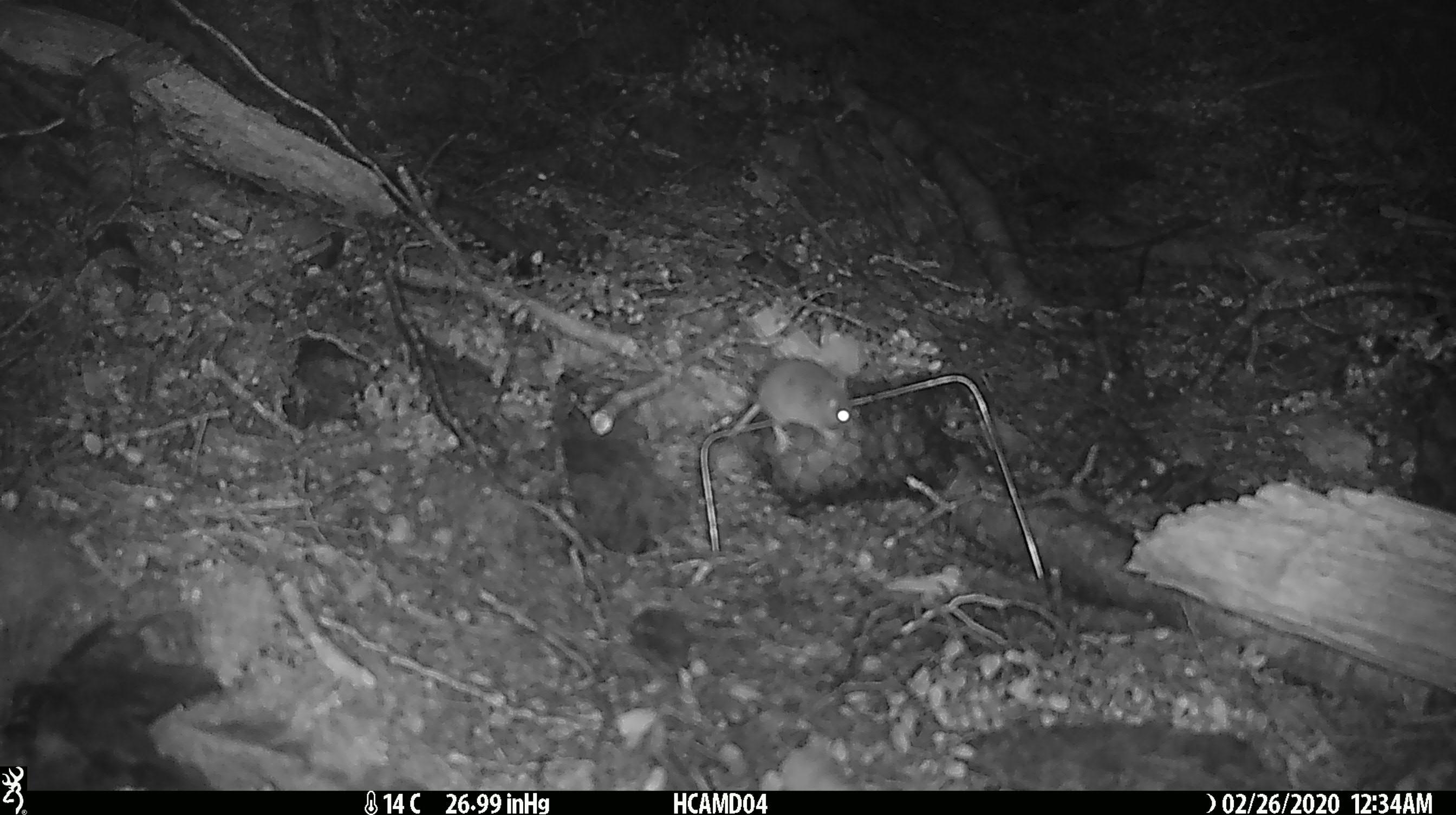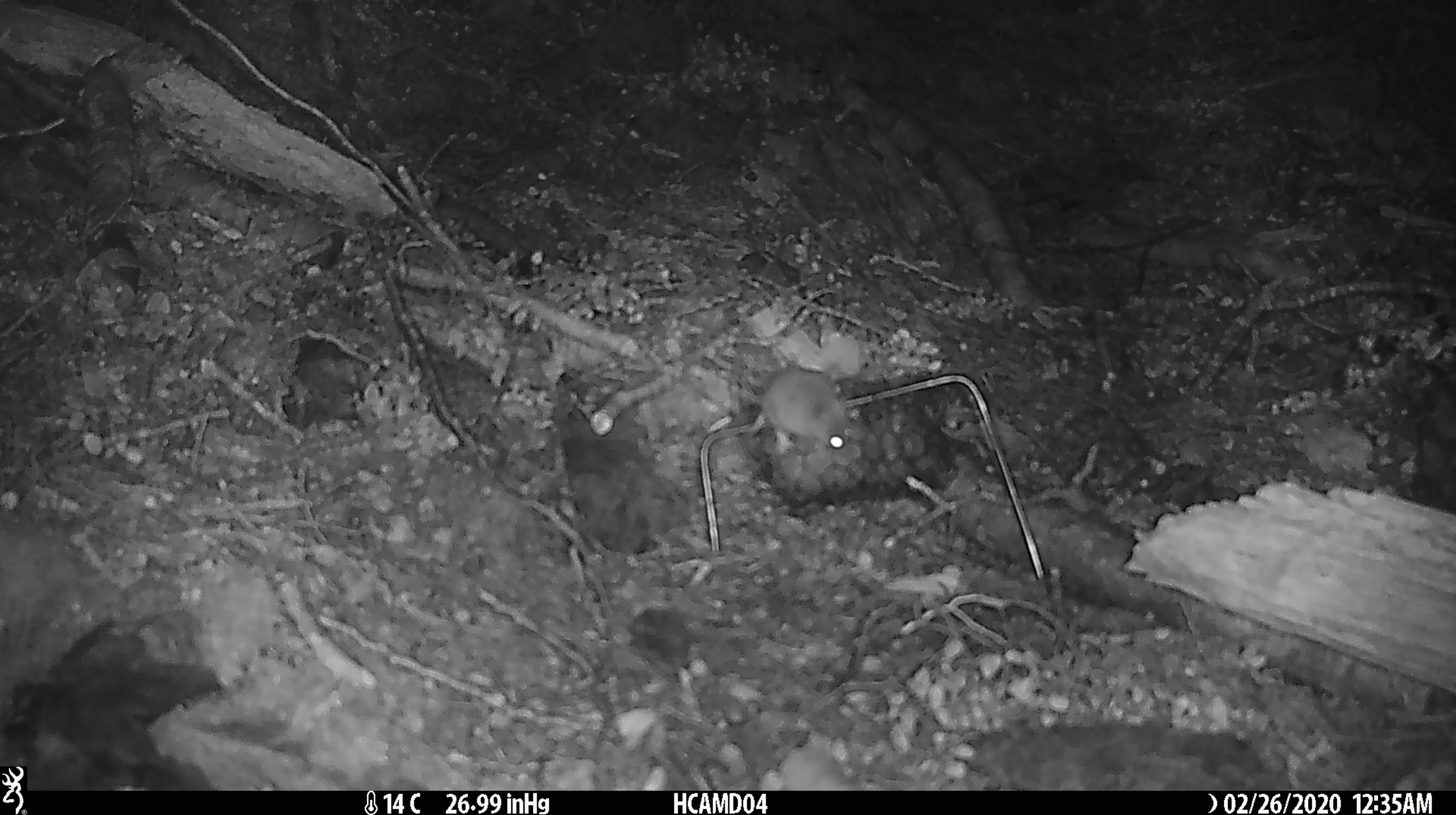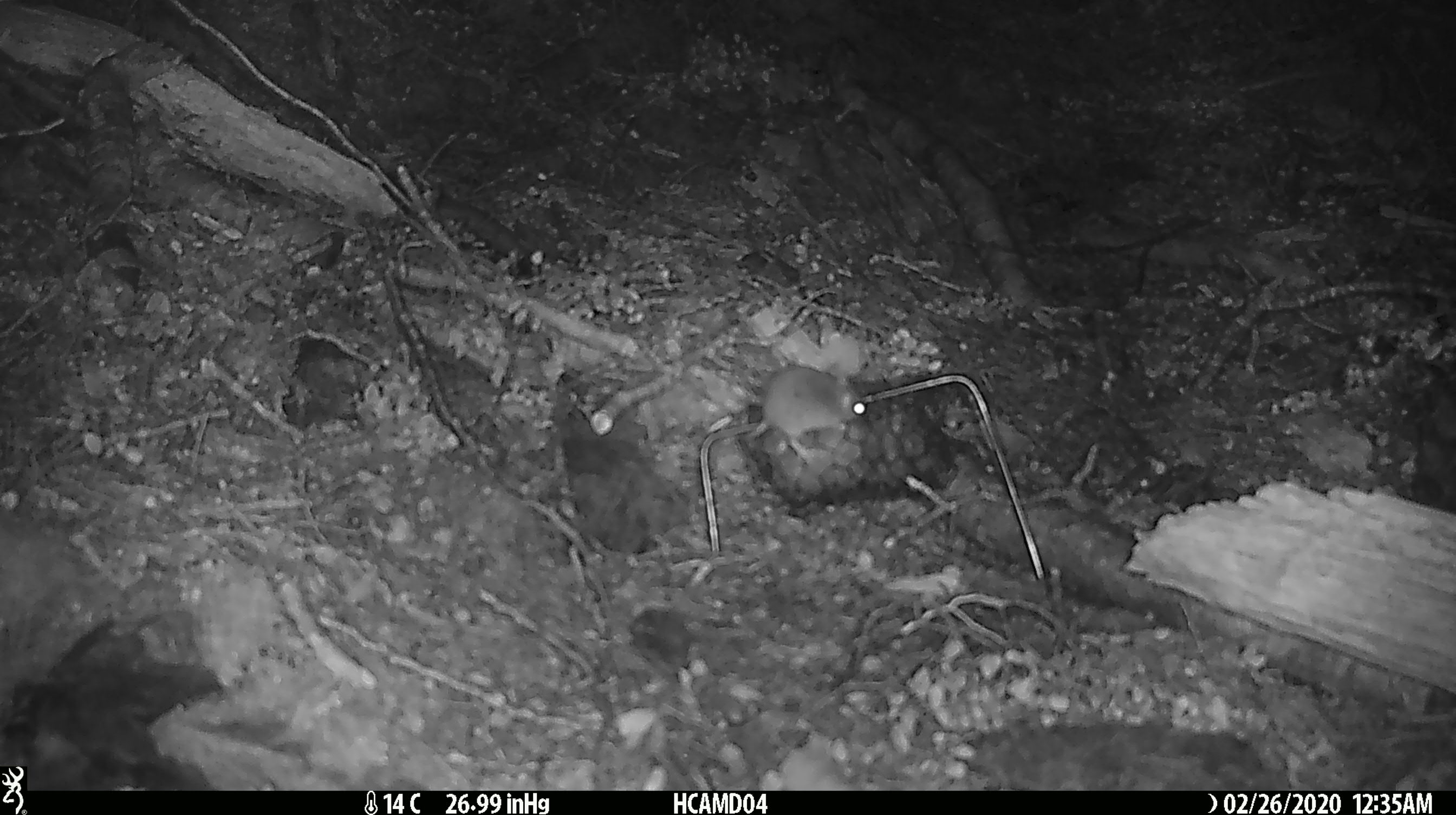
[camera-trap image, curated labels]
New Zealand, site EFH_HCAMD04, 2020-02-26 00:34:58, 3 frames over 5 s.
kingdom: Animalia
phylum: Chordata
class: Mammalia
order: Rodentia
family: Muridae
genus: Mus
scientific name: Mus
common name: mouse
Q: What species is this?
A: Mouse (Mus).